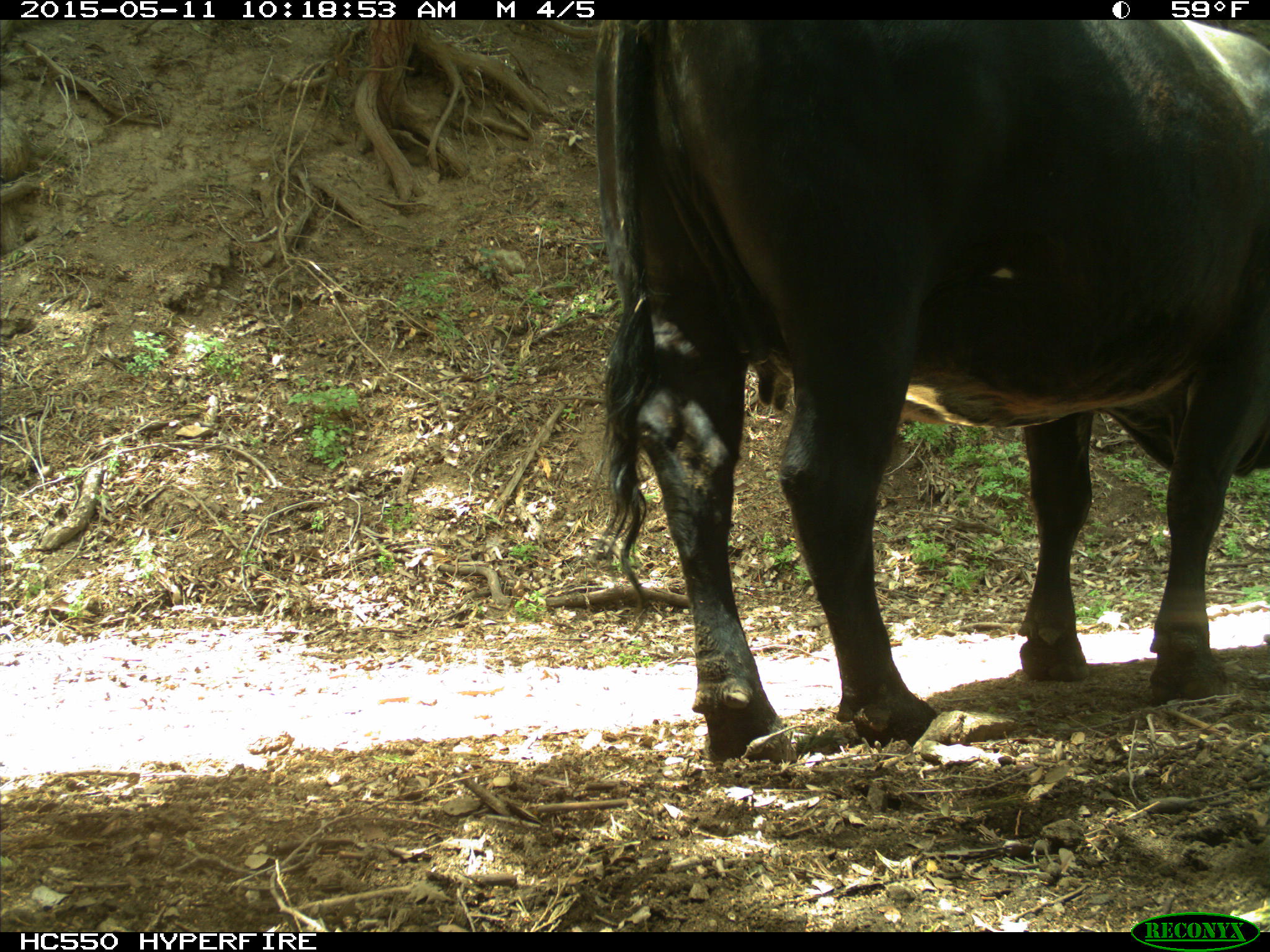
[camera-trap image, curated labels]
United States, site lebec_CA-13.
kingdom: Animalia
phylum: Chordata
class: Mammalia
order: Artiodactyla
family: Bovidae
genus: Bos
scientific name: Bos taurus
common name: domestic cow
Bos taurus (domestic cow).